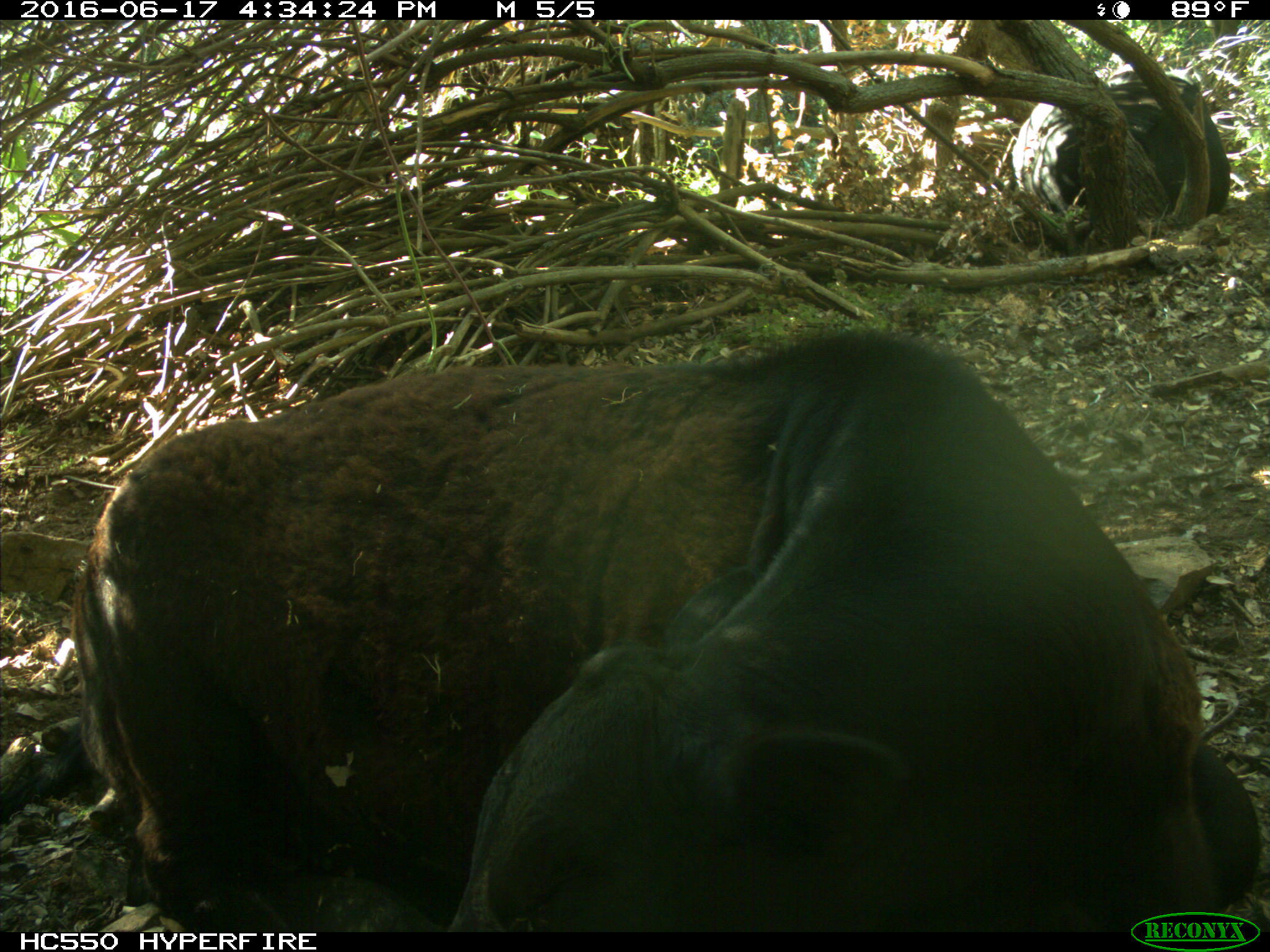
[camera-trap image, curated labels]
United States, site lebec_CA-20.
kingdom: Animalia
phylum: Chordata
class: Mammalia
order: Artiodactyla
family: Bovidae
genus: Bos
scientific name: Bos taurus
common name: domestic cow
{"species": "Bos taurus (domestic cow)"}